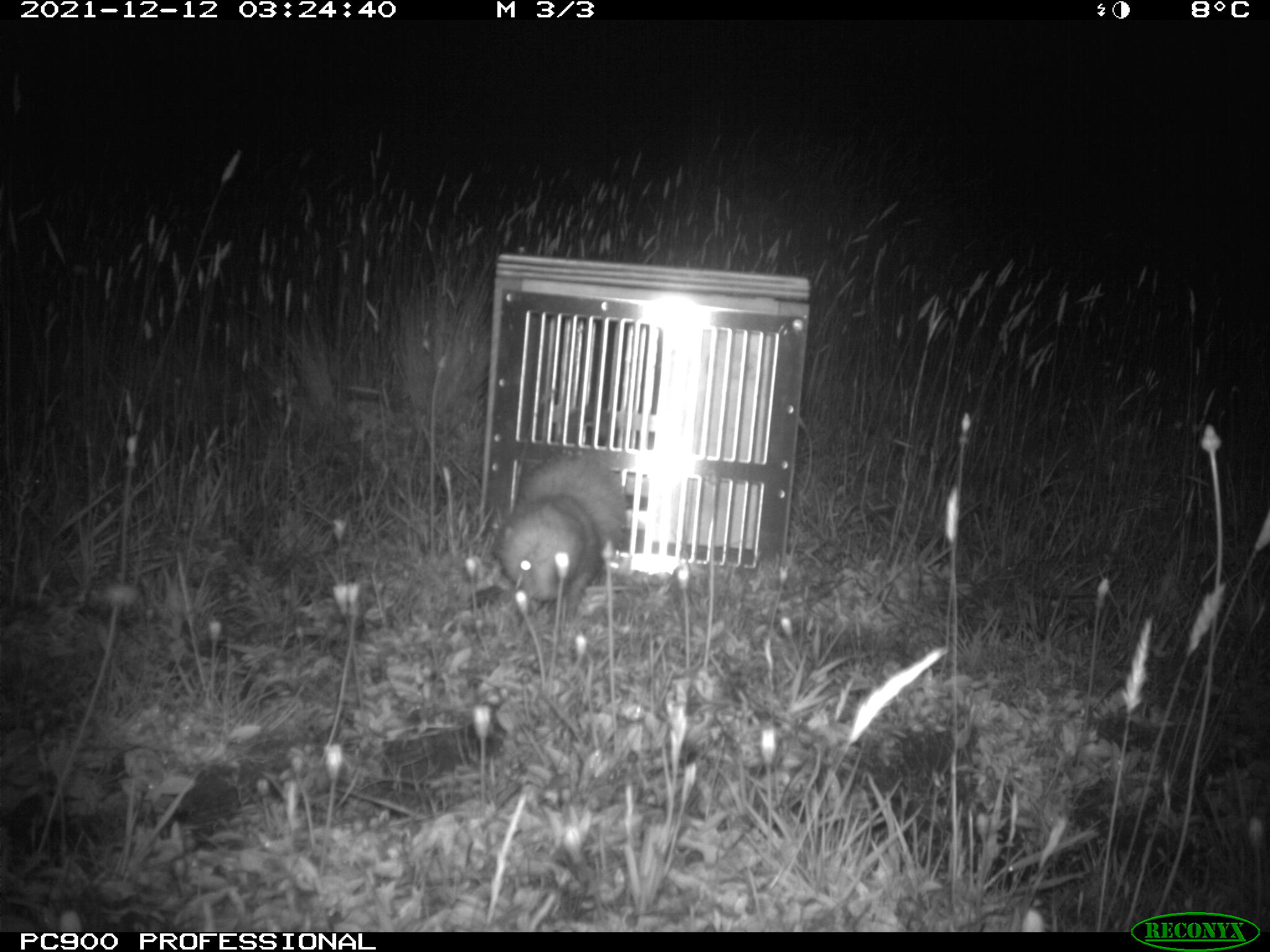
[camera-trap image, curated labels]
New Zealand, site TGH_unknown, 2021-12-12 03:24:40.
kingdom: Animalia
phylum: Chordata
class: Mammalia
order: Carnivora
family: Mustelidae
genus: Mustela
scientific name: Mustela furo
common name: ferret